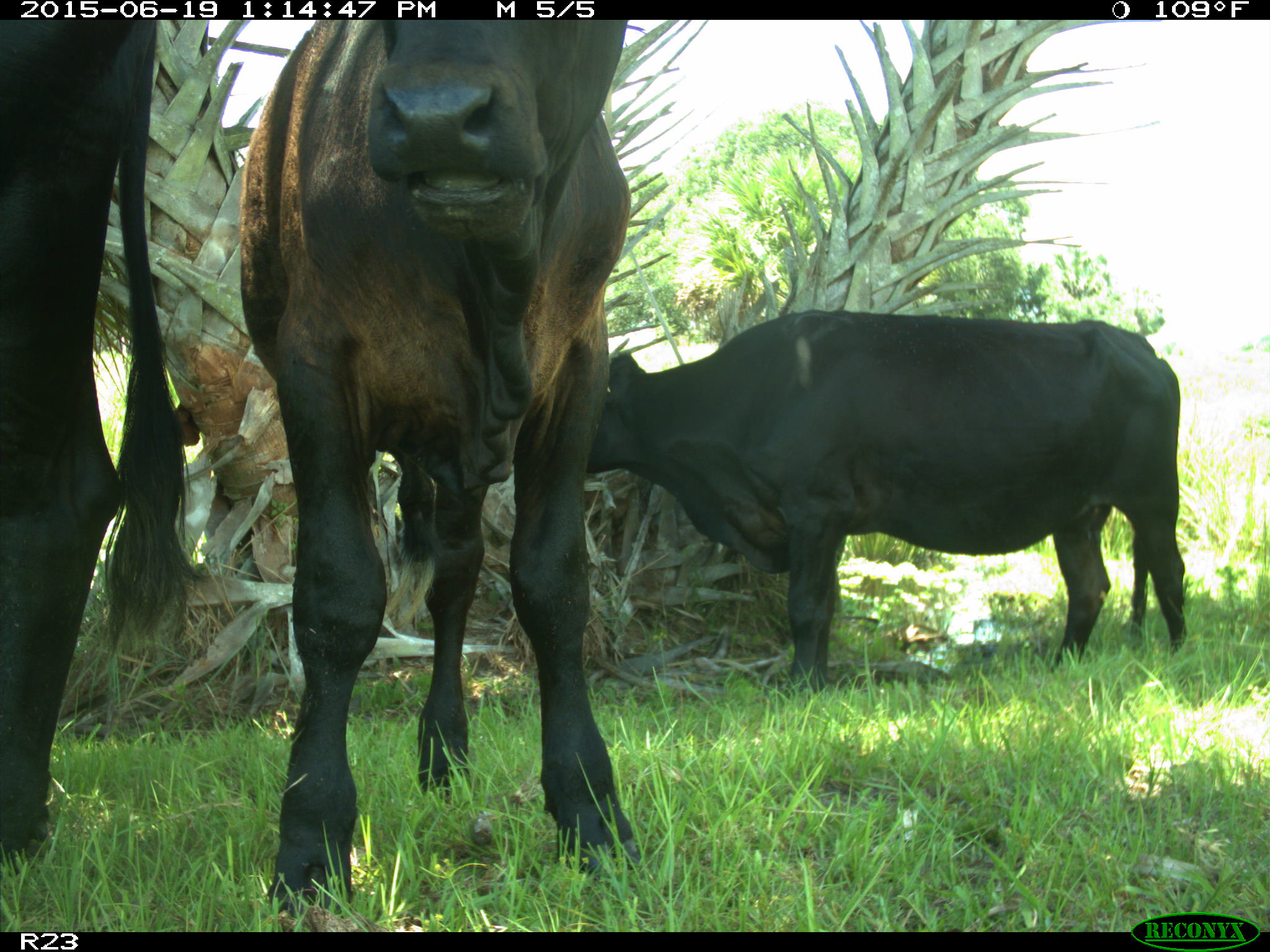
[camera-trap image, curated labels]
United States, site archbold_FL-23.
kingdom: Animalia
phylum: Chordata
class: Mammalia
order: Artiodactyla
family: Suidae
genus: Sus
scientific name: Sus scrofa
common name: wild boar